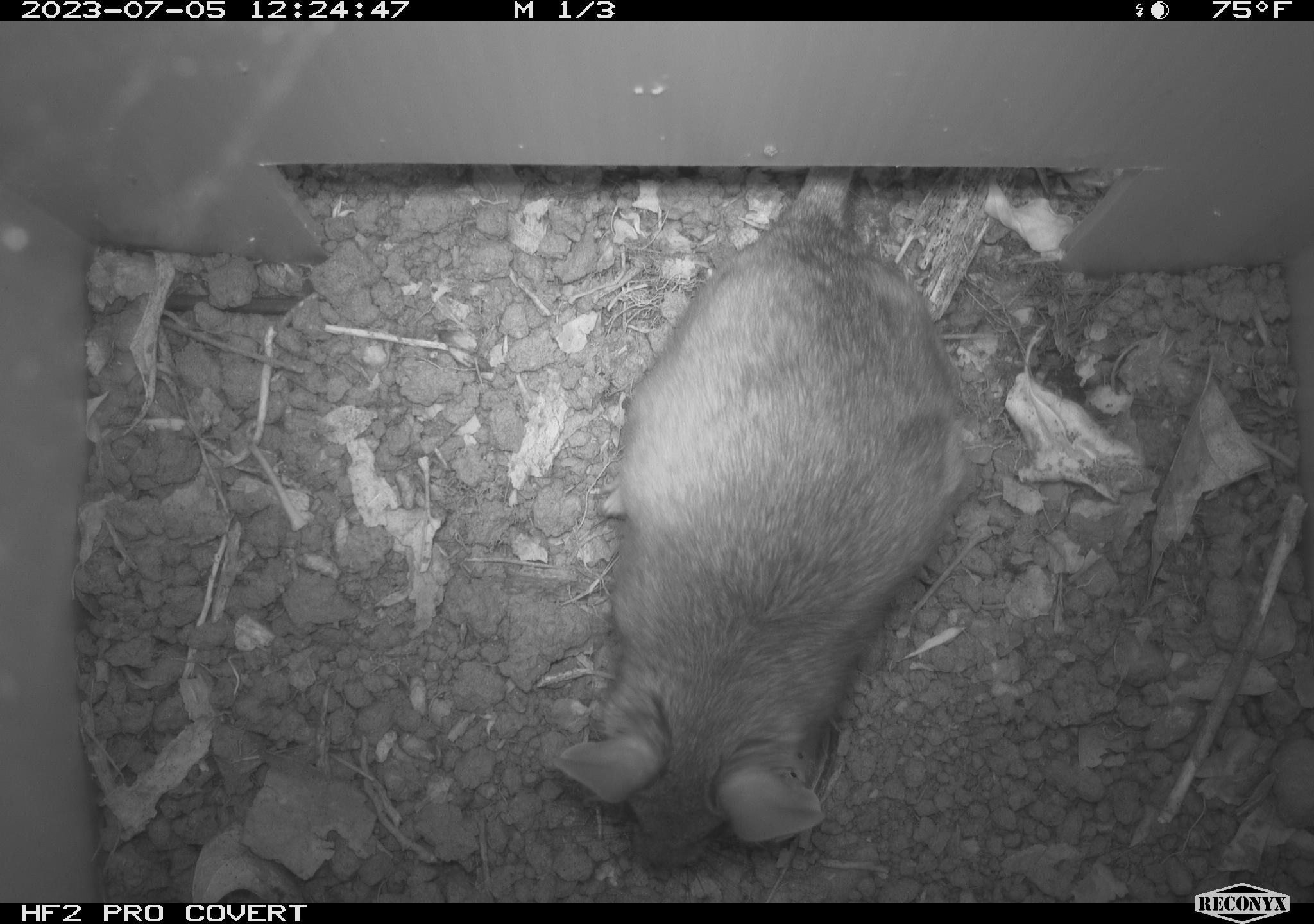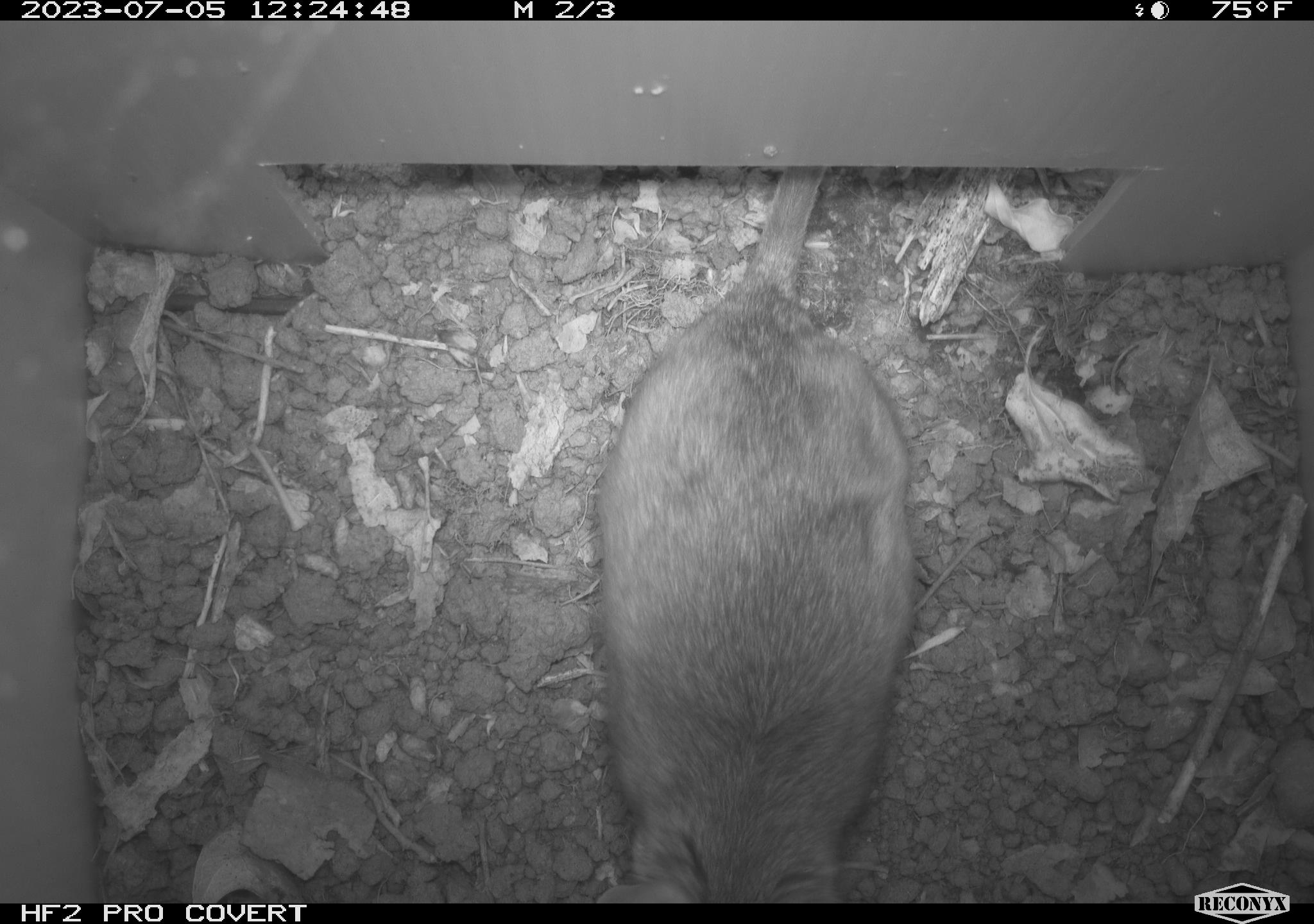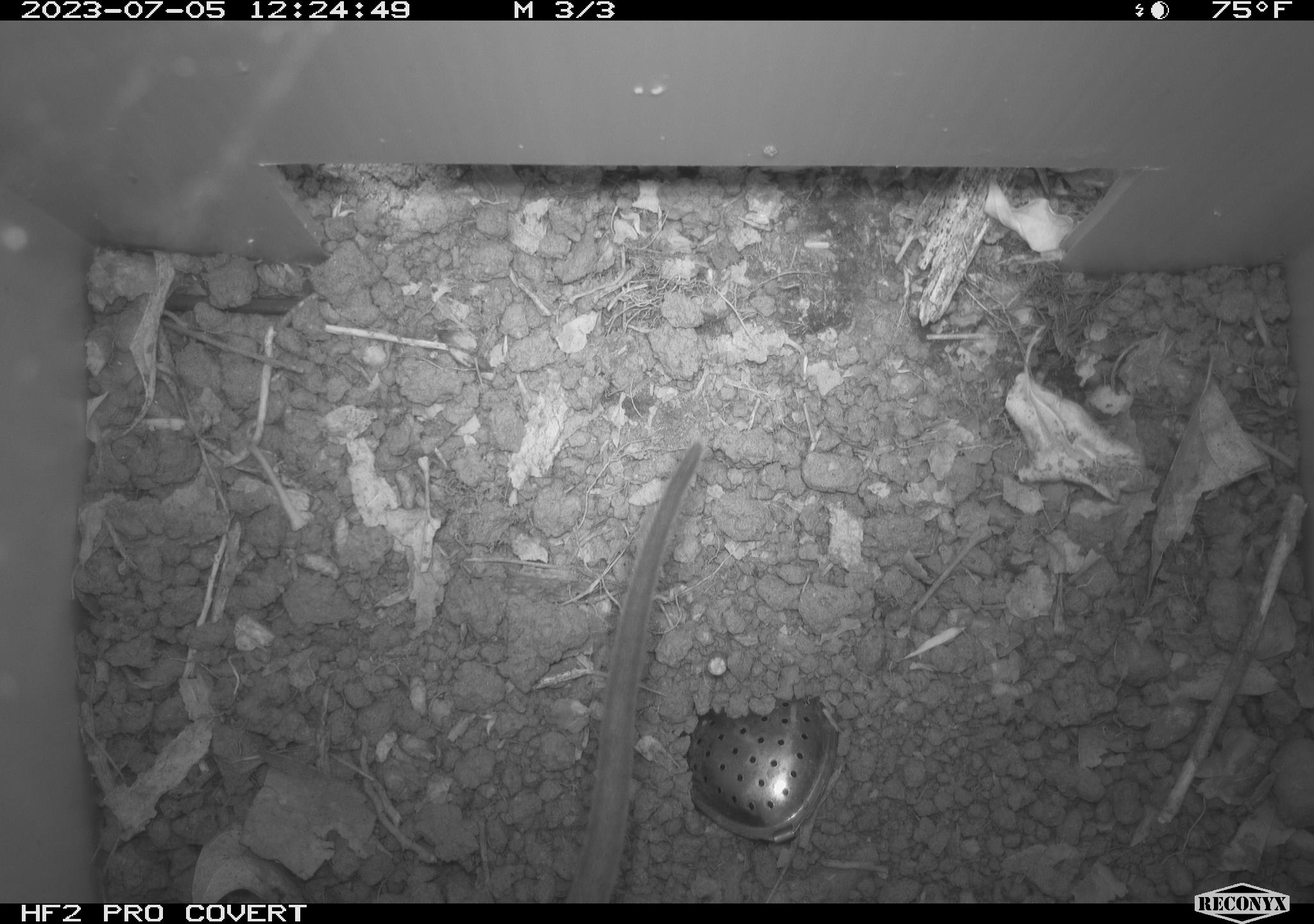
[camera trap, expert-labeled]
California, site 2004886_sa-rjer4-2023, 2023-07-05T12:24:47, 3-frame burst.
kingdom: Animalia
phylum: Chordata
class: Mammalia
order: Rodentia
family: Cricetidae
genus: Neotoma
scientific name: Neotoma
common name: pack rat or woodrat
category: neotoma species